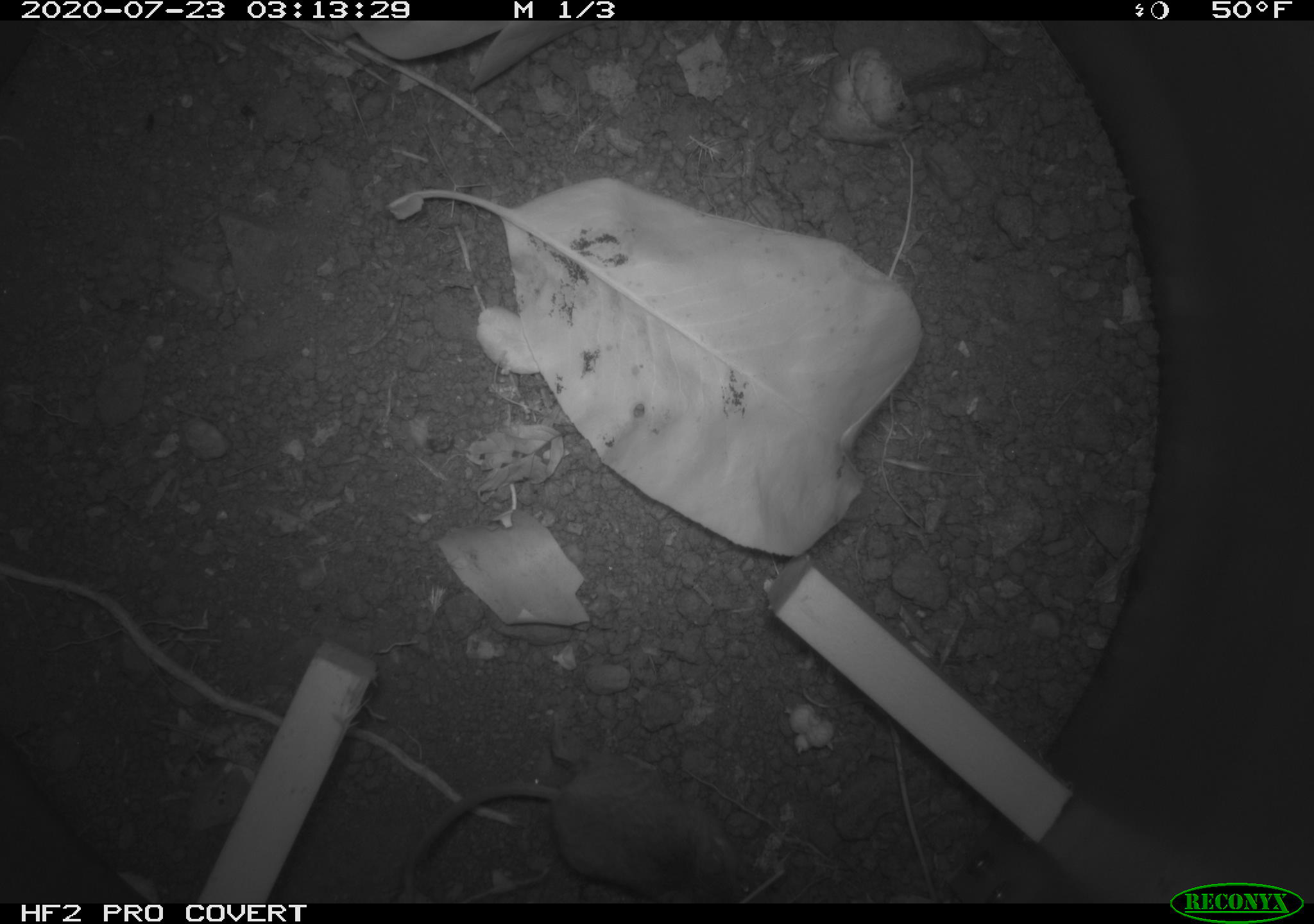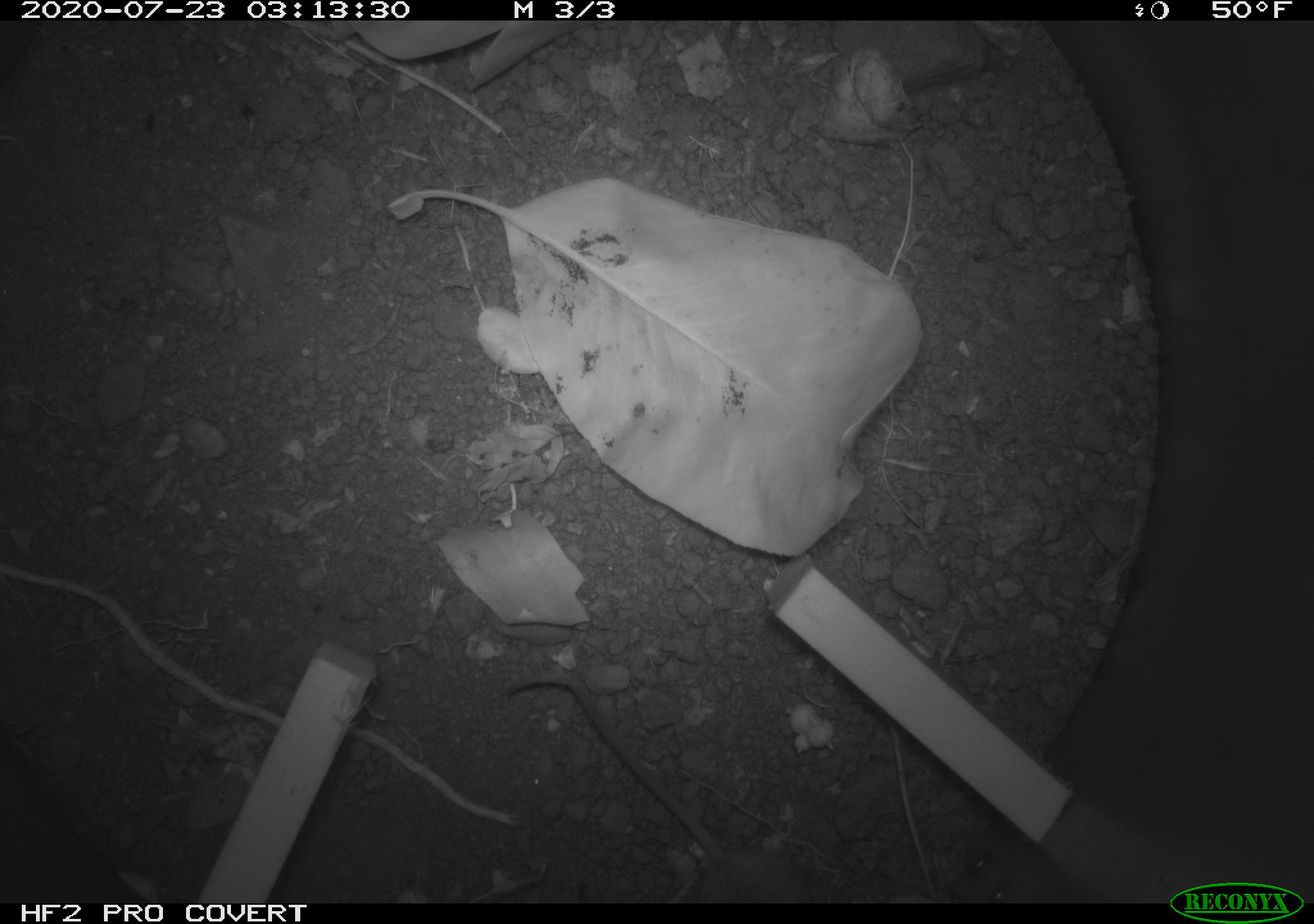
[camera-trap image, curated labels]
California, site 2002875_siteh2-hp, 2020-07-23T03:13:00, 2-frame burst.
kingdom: Animalia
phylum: Chordata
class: Mammalia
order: Rodentia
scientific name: Rodentia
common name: rodent